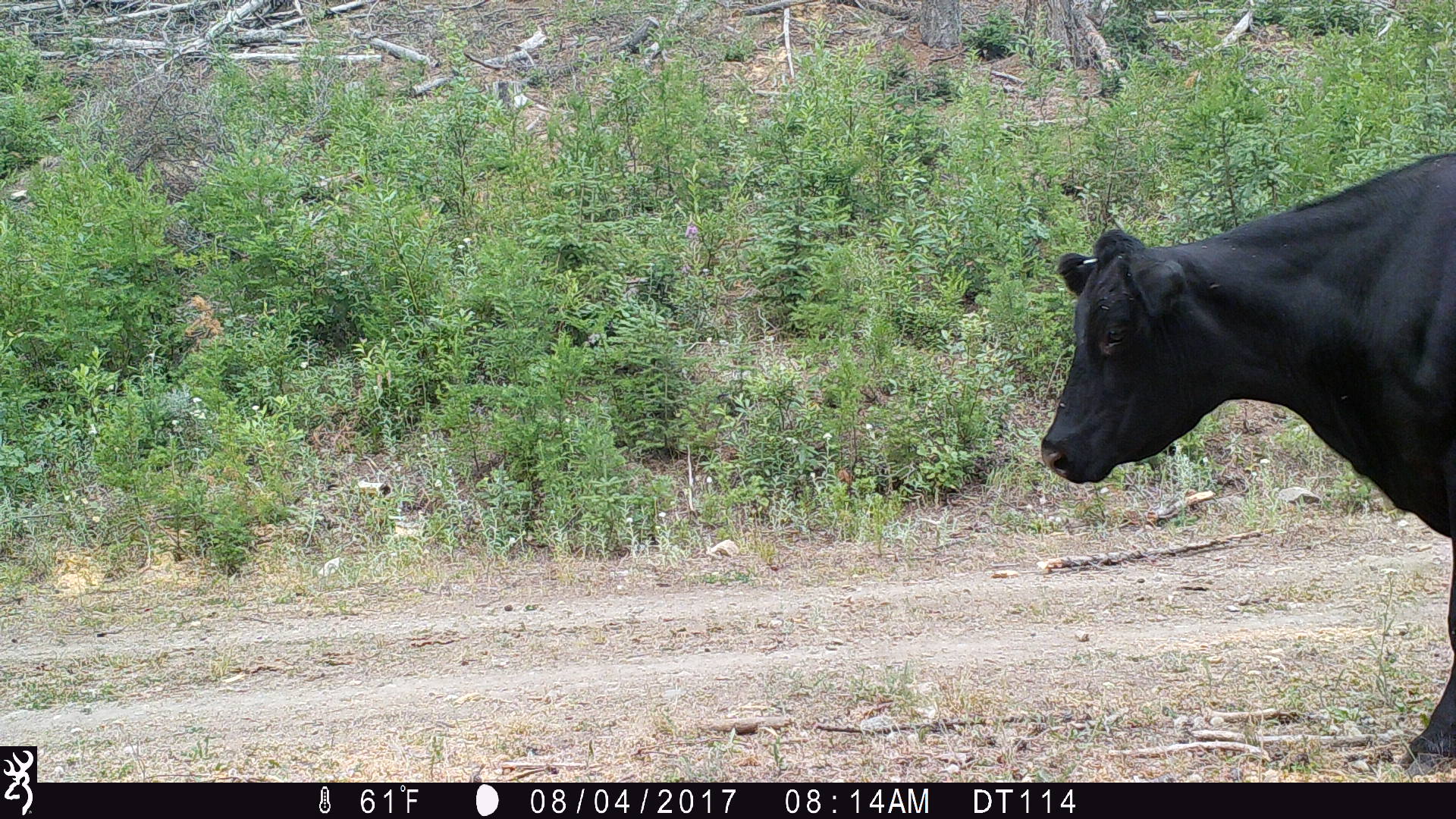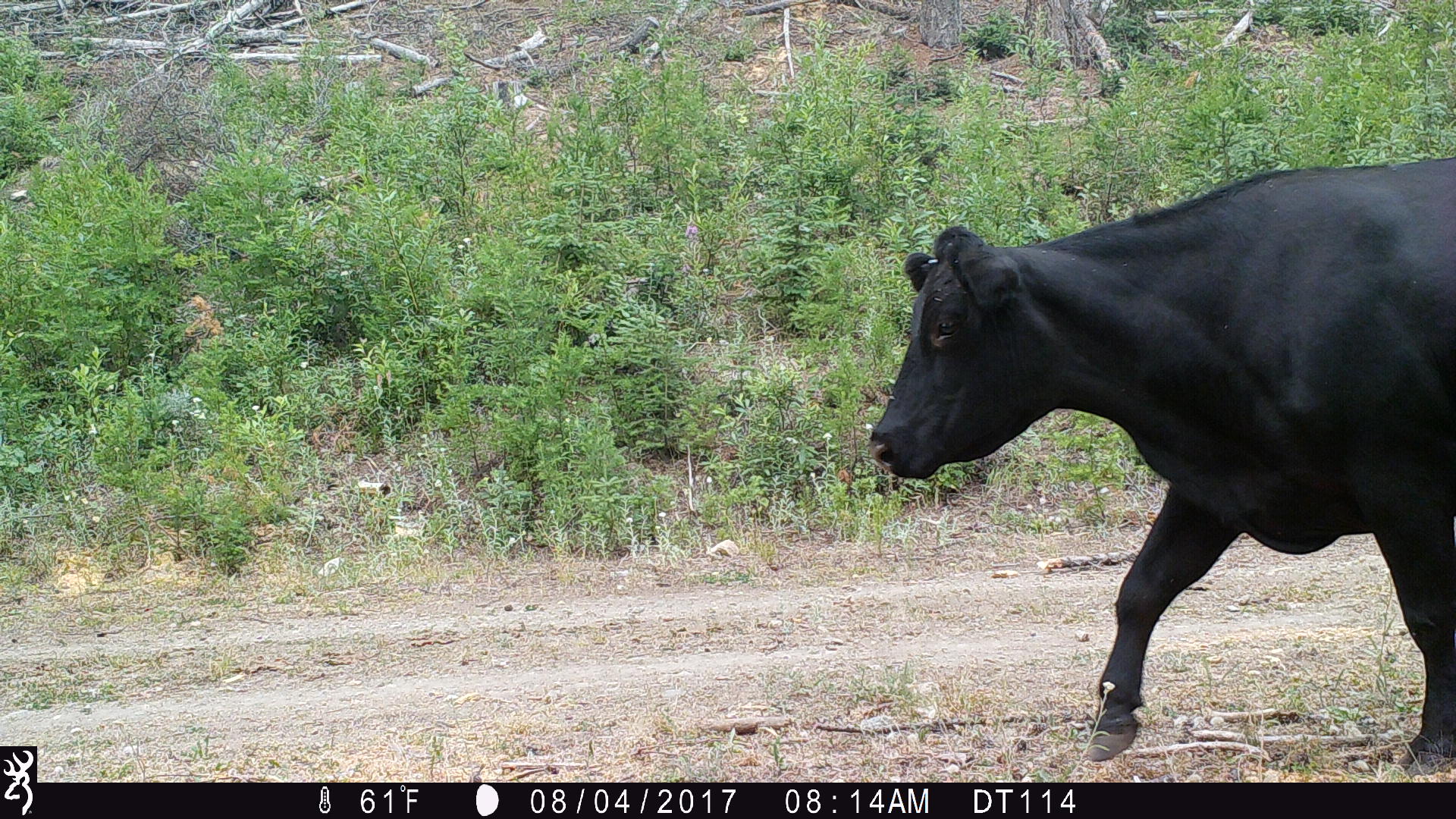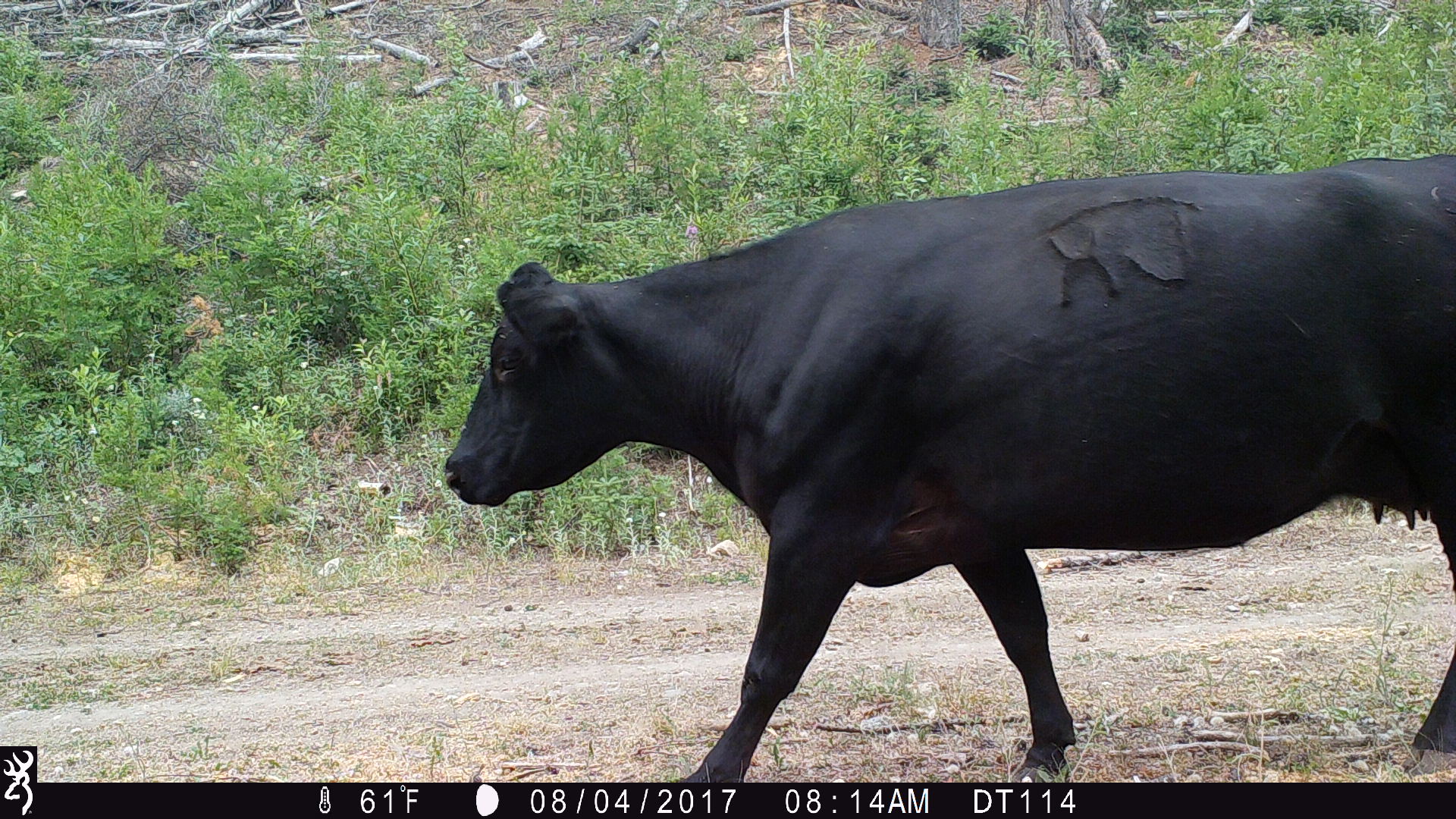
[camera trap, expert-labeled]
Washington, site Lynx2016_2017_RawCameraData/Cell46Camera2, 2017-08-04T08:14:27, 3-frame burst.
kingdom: Animalia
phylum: Chordata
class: Mammalia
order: Artiodactyla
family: Bovidae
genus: Bos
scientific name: Bos taurus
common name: domestic cattle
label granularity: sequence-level